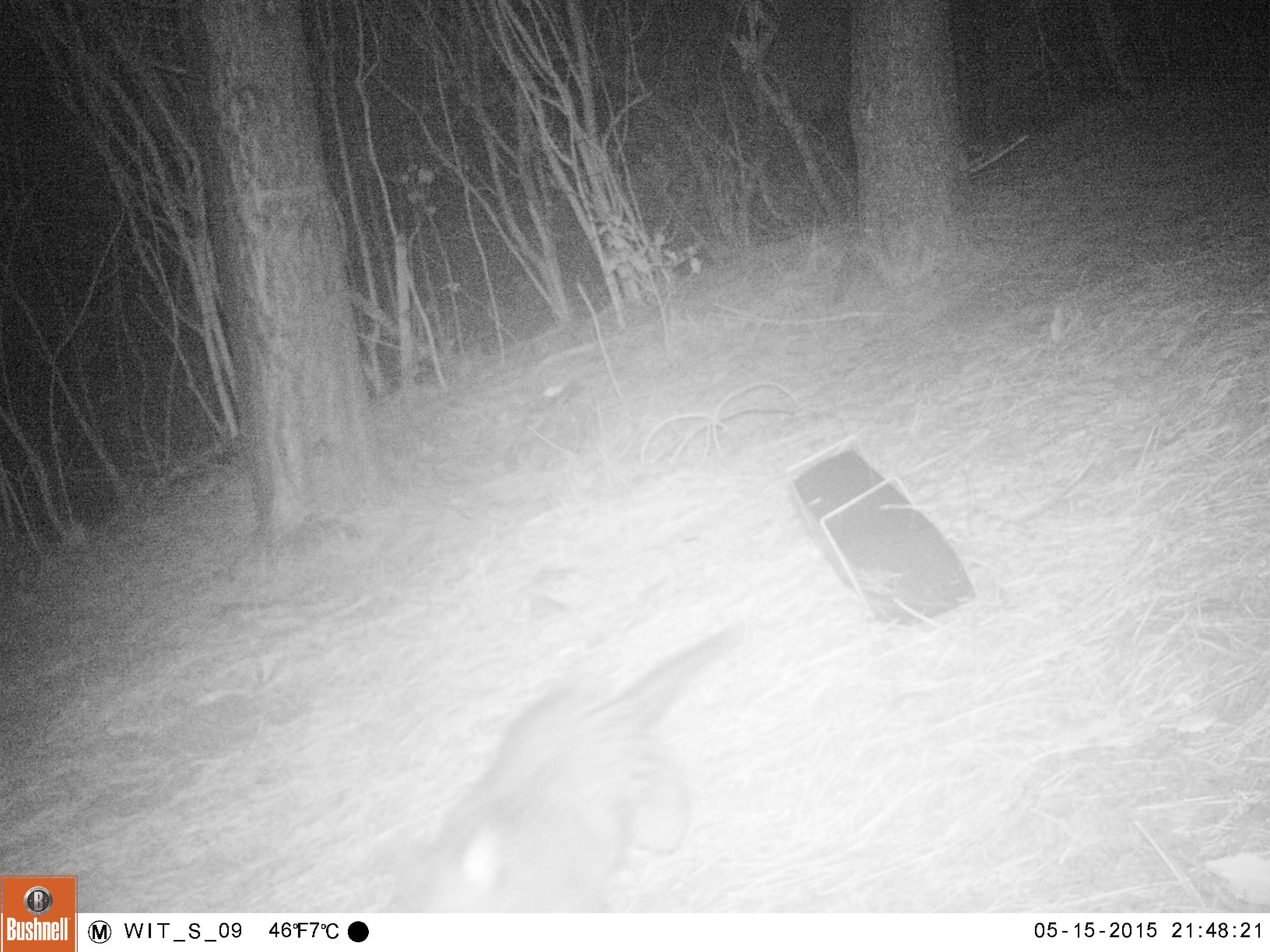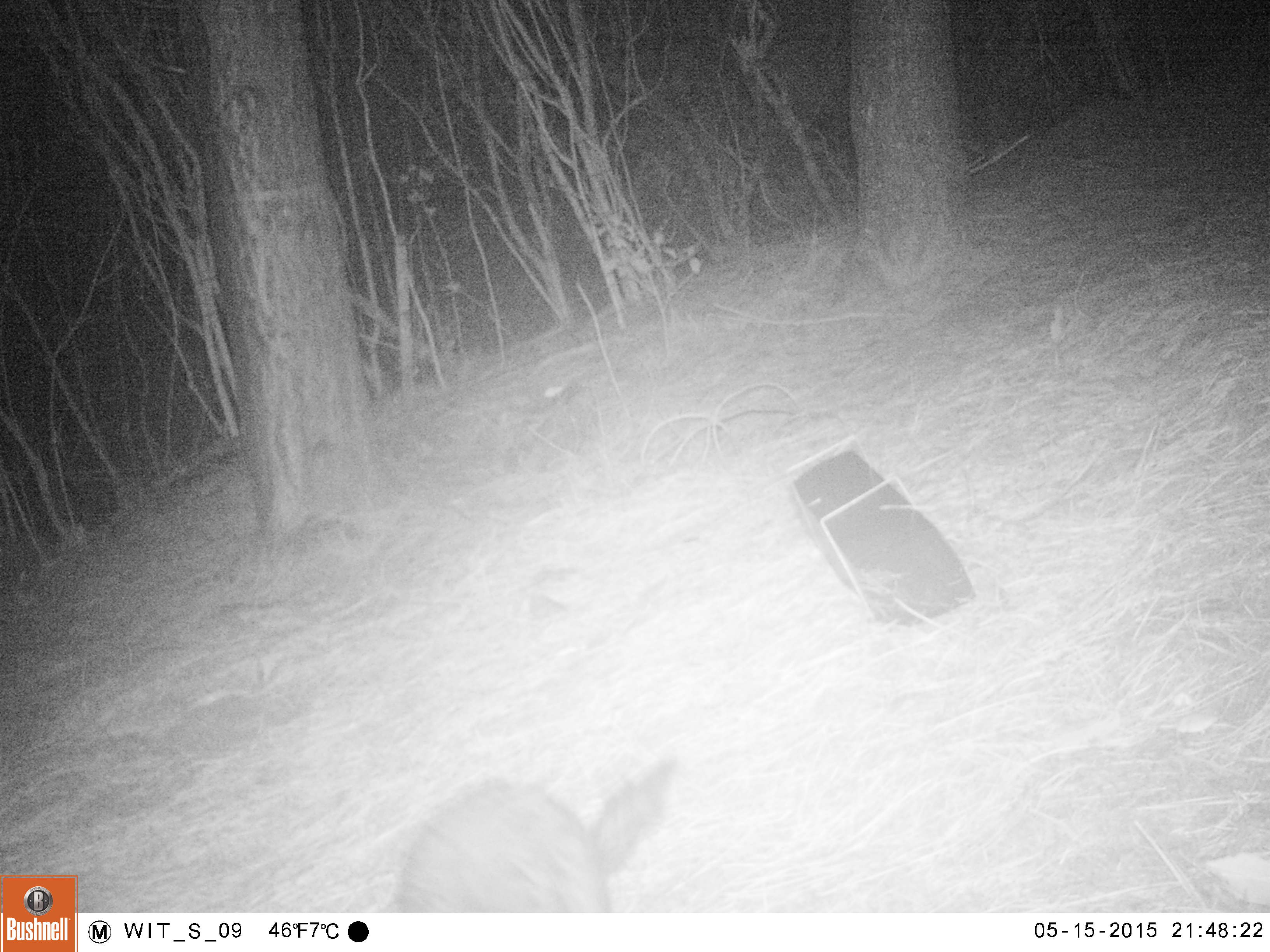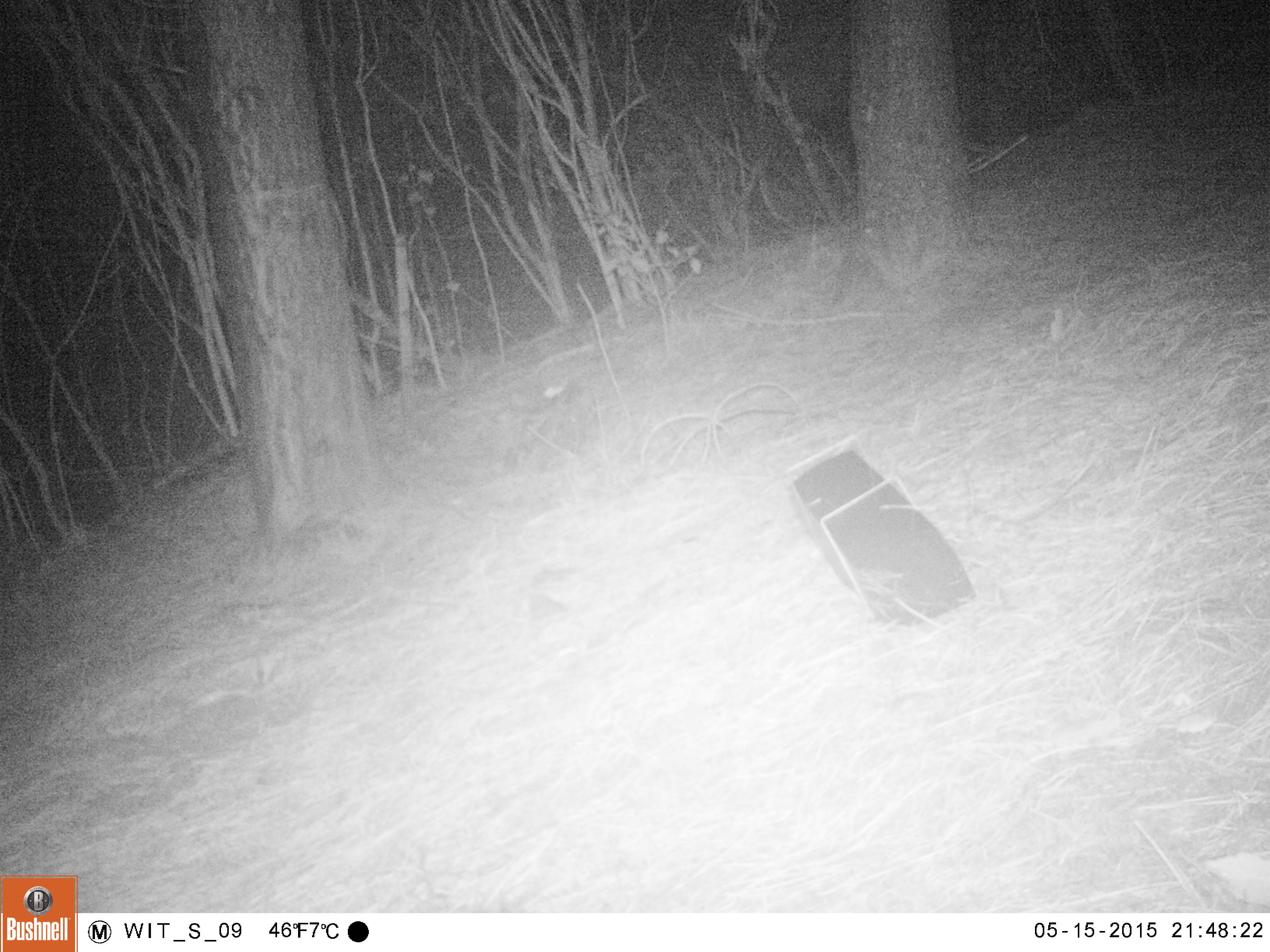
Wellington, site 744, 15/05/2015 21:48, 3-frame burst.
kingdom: Animalia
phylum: Chordata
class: Mammalia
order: Didelphimorphia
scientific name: Didelphimorphia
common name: possum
Possum (Didelphimorphia).